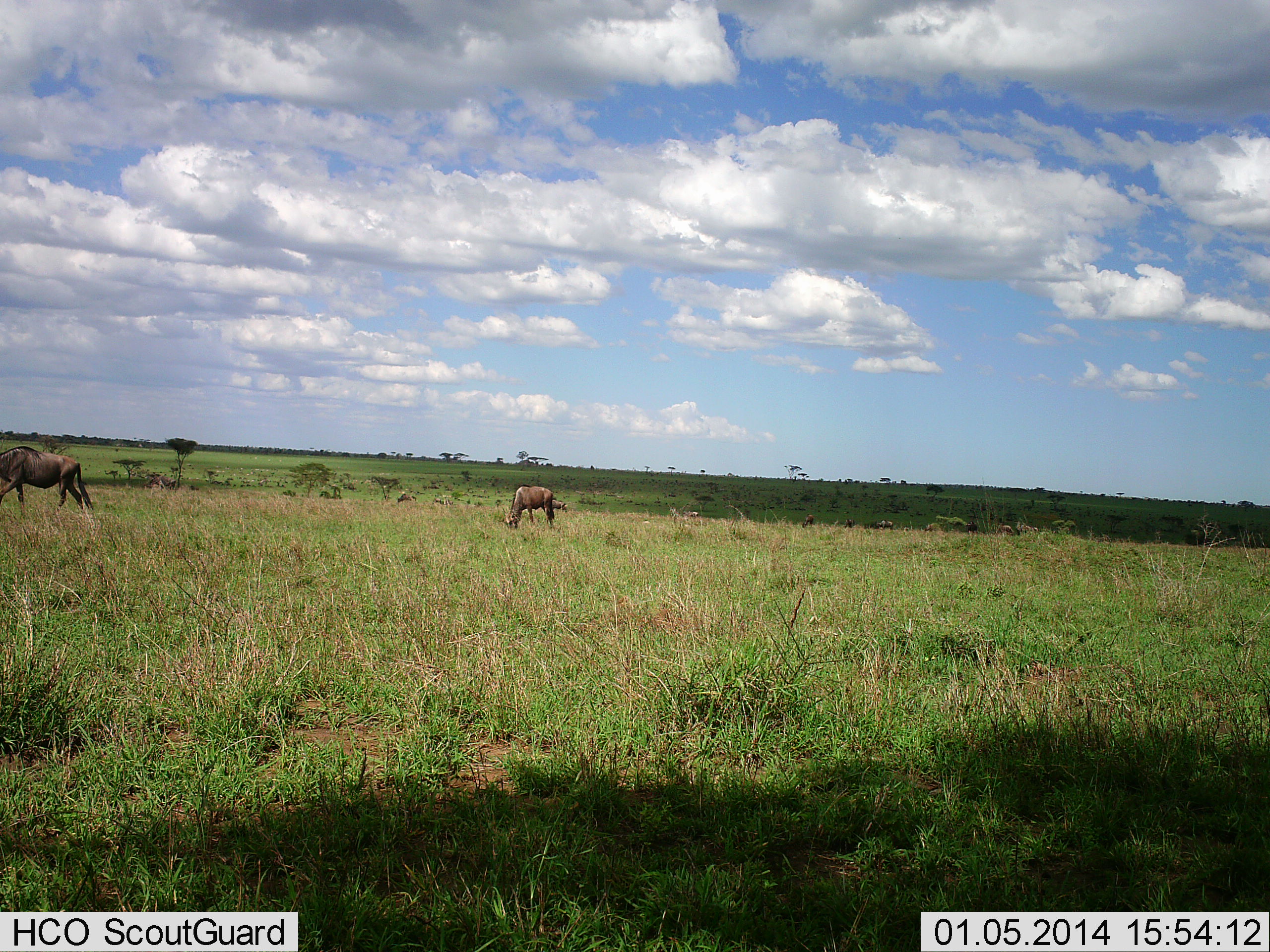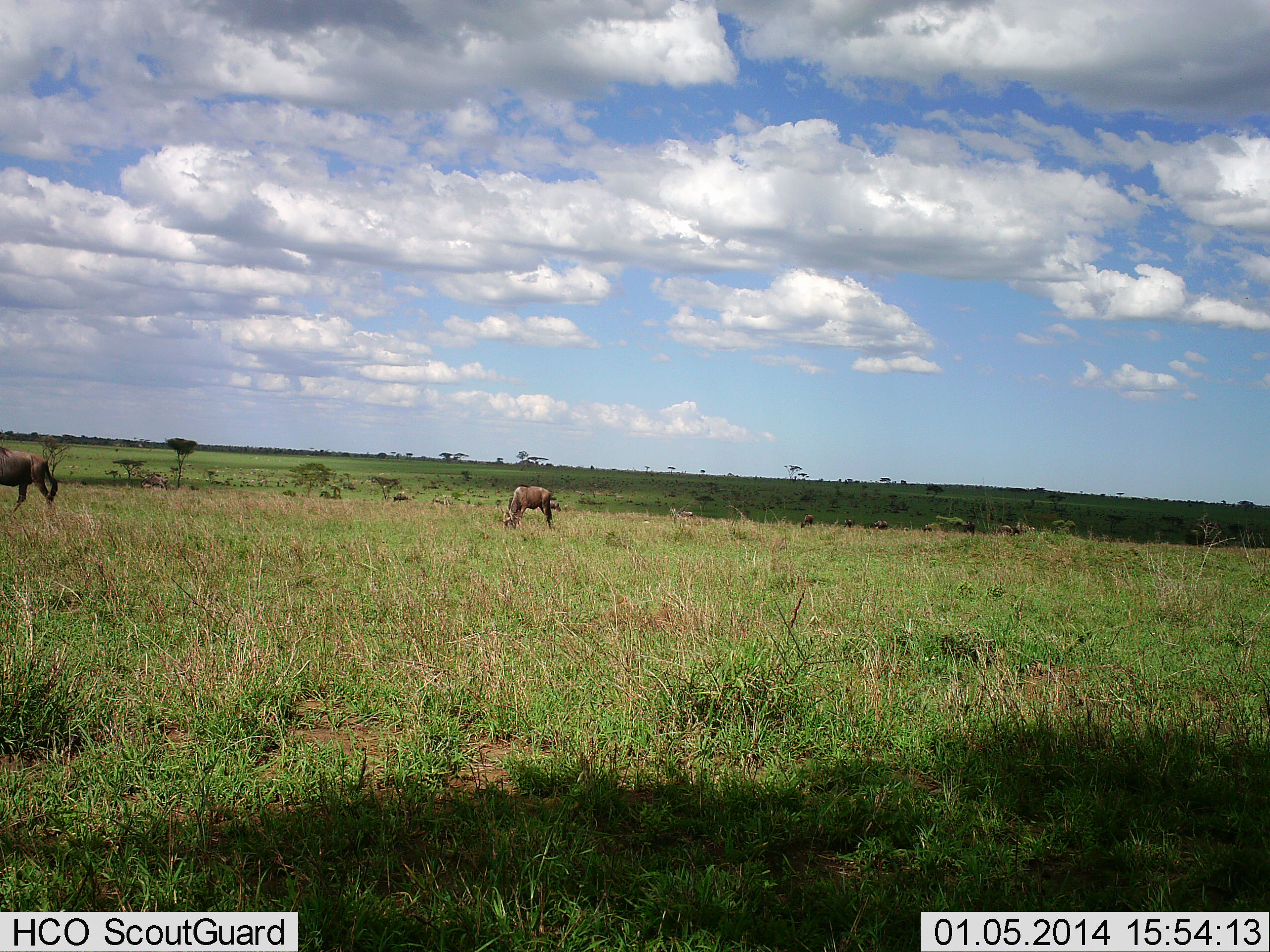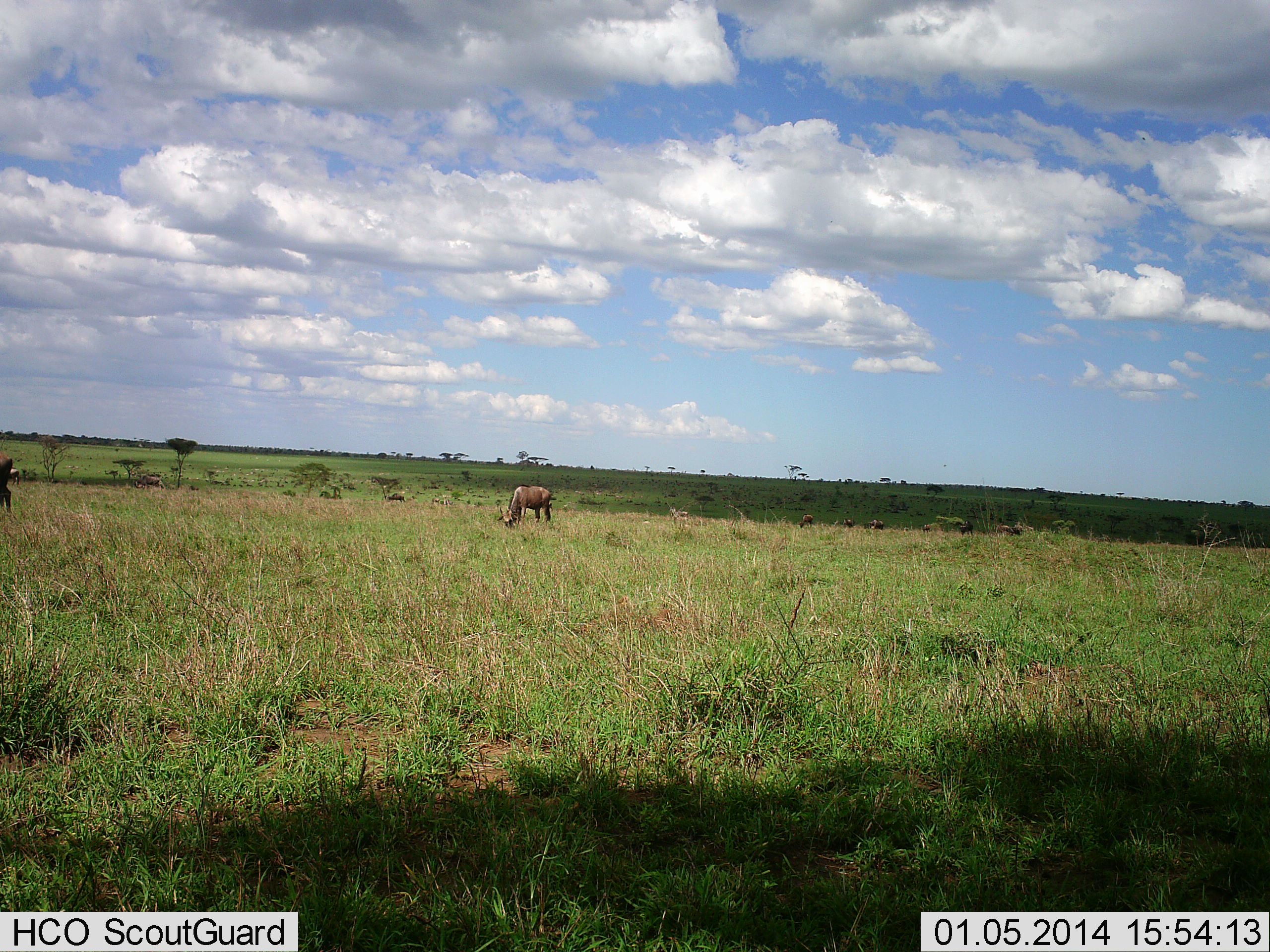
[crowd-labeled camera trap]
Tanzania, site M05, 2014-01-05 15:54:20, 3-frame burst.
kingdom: Animalia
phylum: Chordata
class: Mammalia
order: Artiodactyla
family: Bovidae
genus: Connochaetes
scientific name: Connochaetes taurinus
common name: blue wildebeest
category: wildebeest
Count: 7.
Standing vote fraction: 33%.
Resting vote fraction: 0%.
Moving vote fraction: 78%.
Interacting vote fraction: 0%.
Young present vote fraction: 0%.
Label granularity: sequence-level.